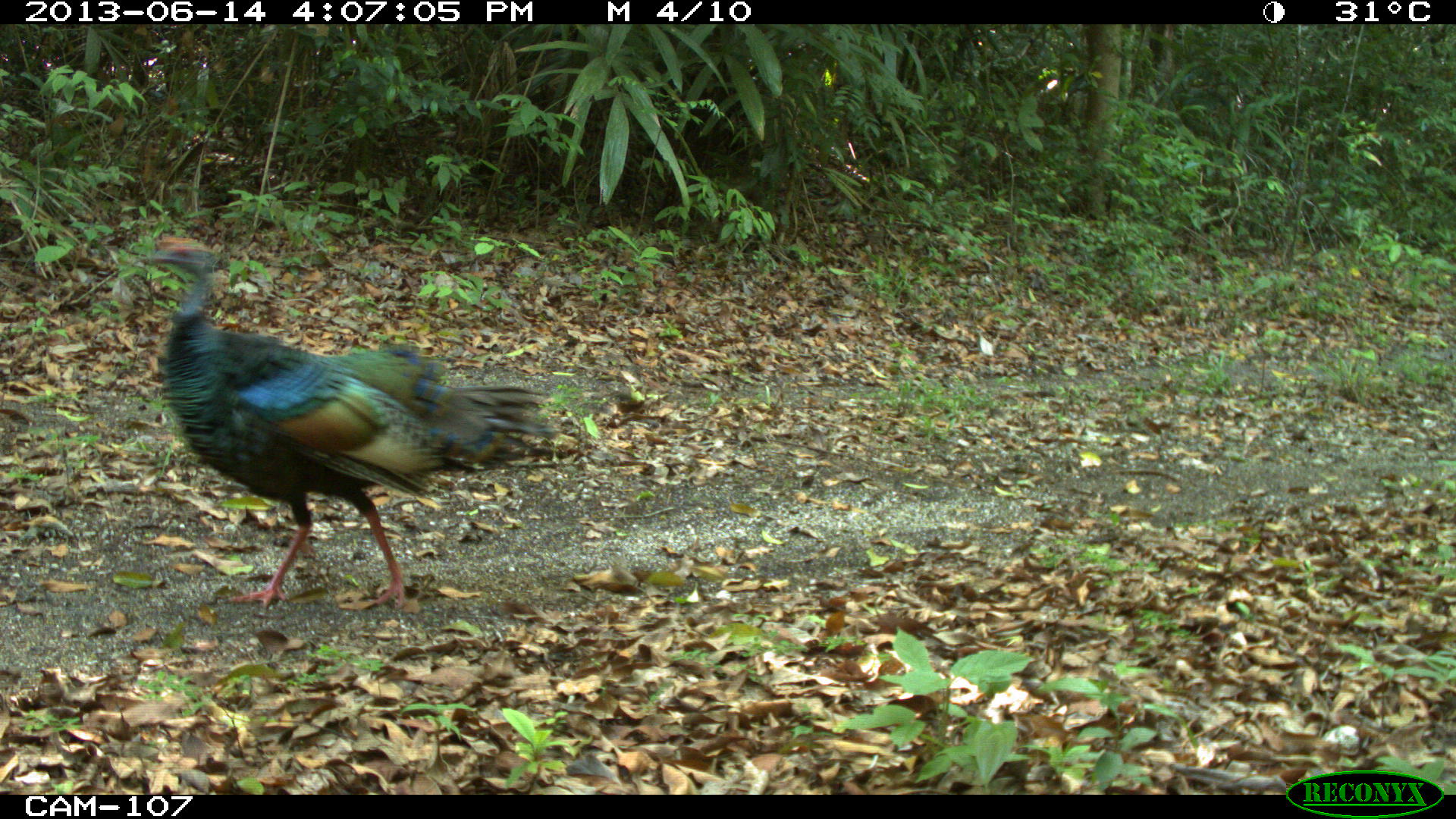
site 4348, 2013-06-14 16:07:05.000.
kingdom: Animalia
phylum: Chordata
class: Aves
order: Galliformes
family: Phasianidae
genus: Meleagris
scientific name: Meleagris ocellata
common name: ocellated turkey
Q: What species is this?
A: Meleagris ocellata (ocellated turkey).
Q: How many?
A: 1.